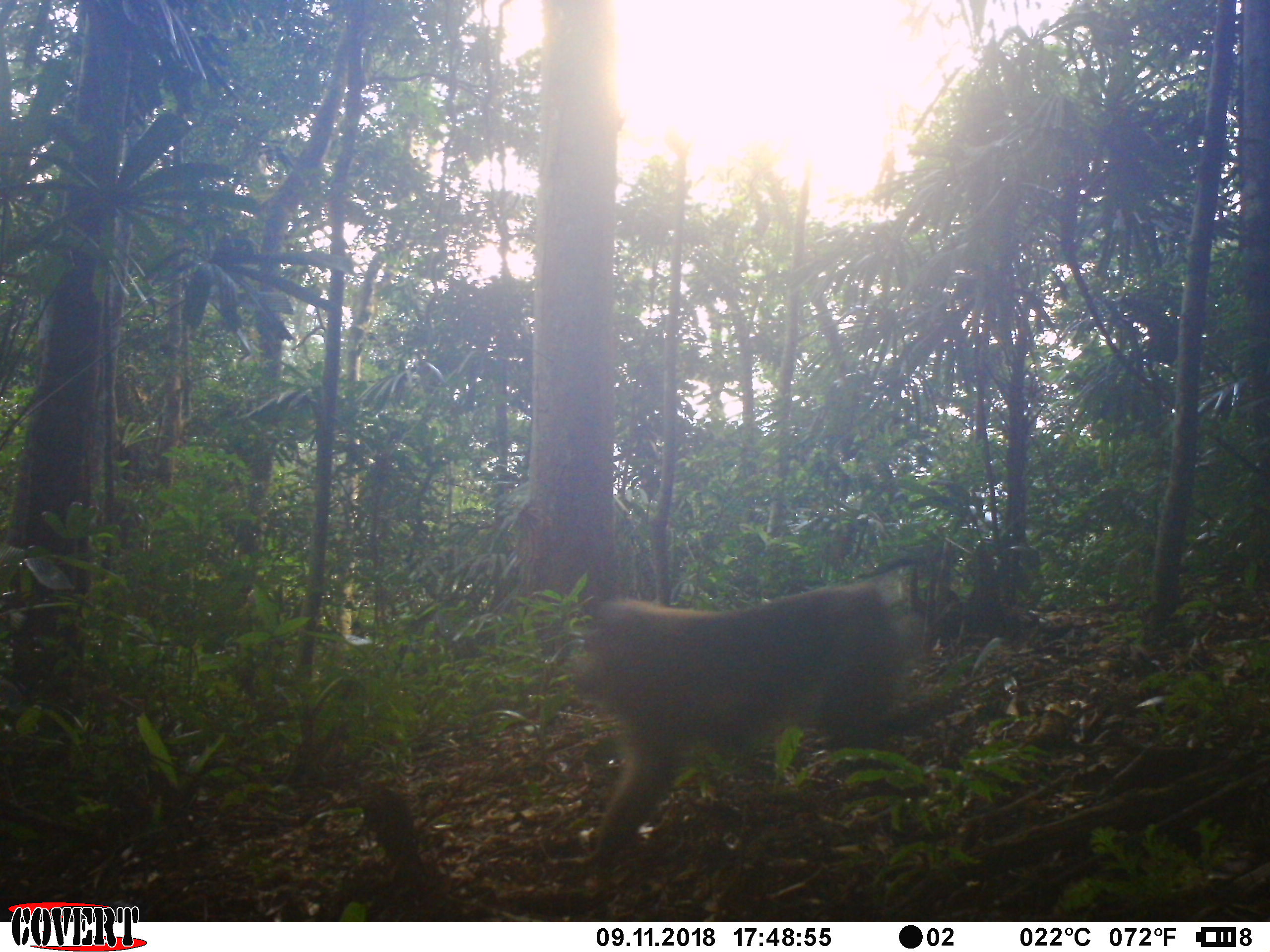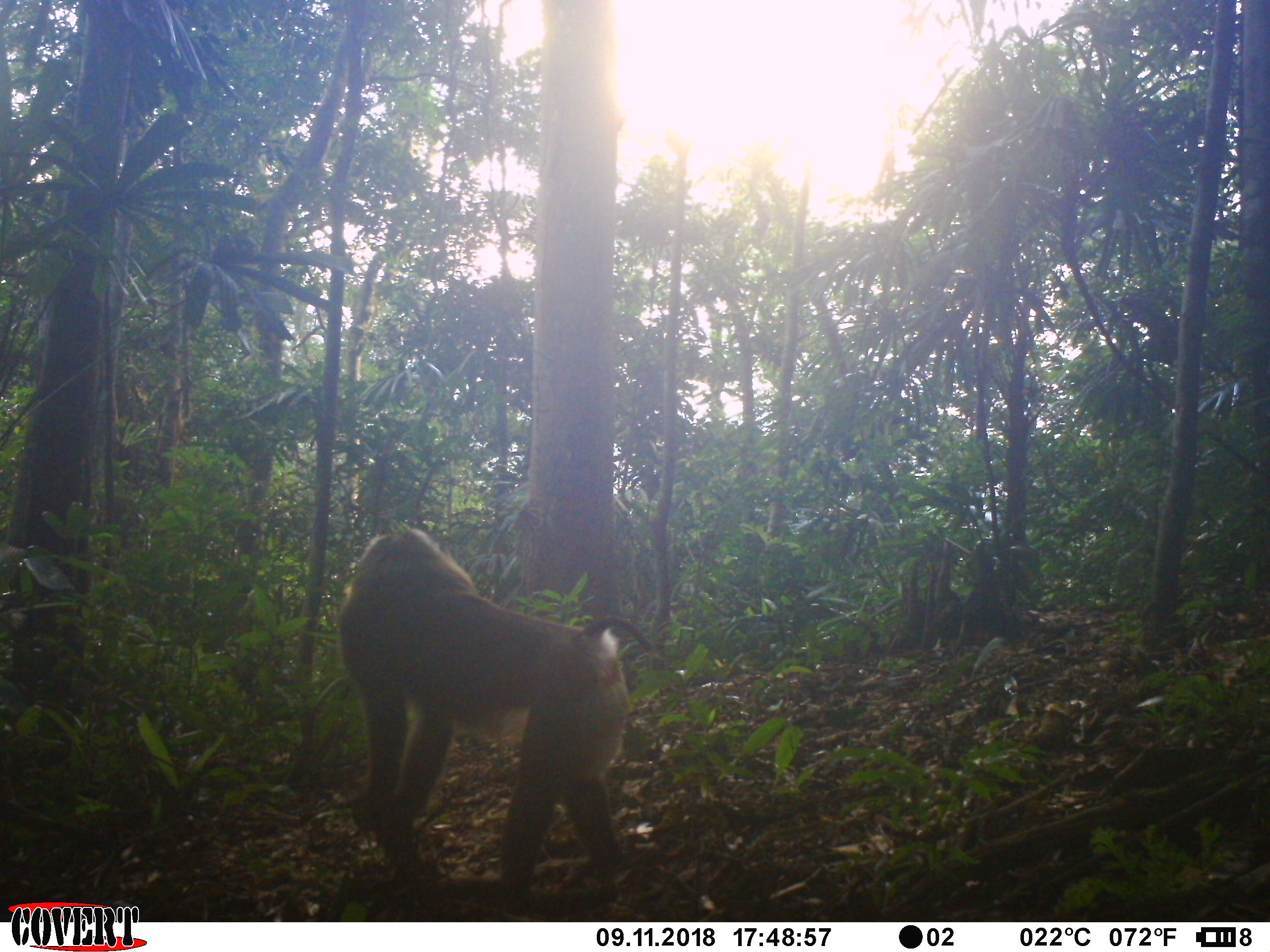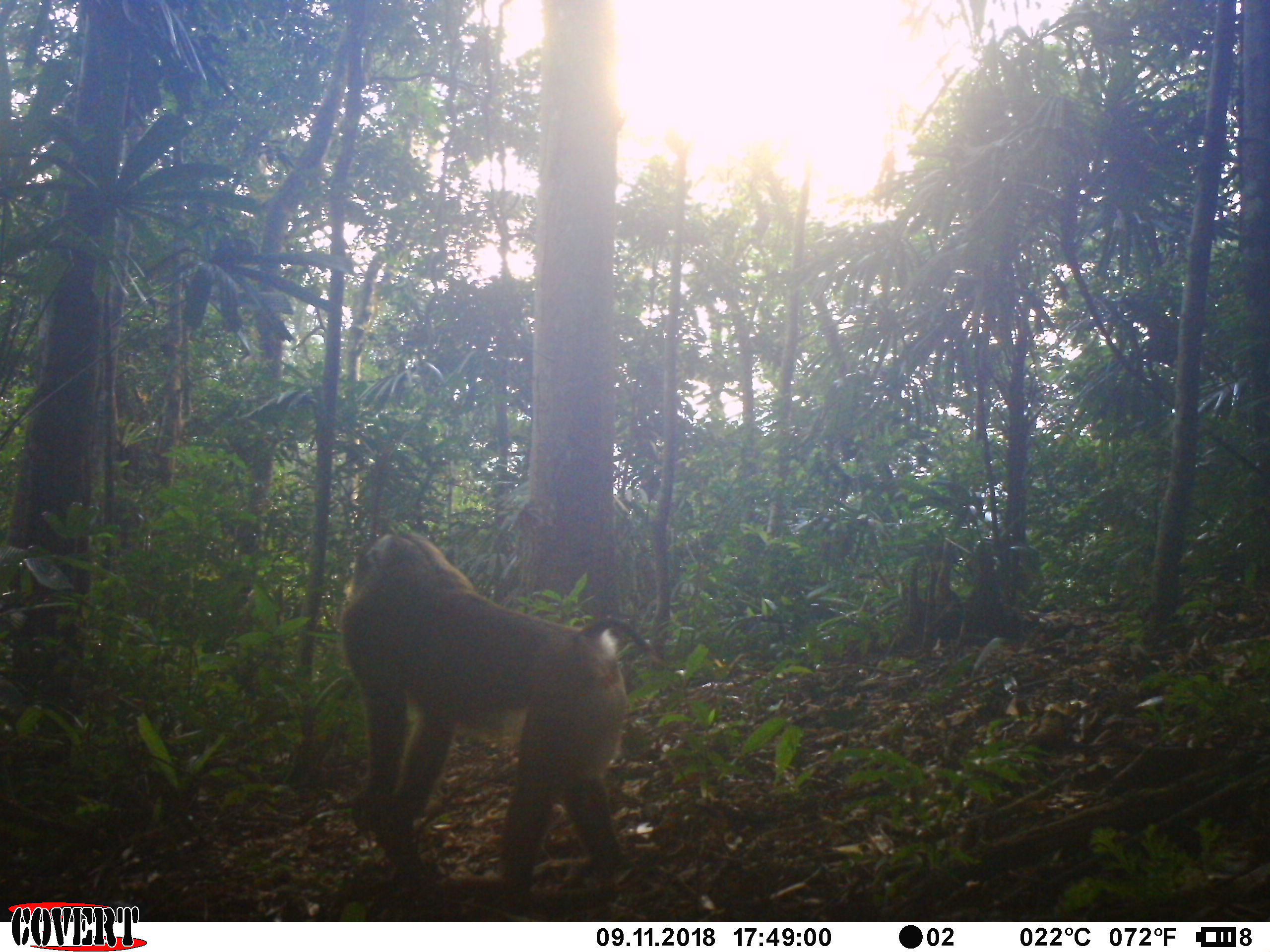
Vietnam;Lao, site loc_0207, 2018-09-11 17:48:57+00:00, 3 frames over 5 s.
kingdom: Animalia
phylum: Chordata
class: Mammalia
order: Primates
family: Cercopithecidae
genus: Macaca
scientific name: Macaca nemestrina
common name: pig-tailed macaque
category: pig tailed macaque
Pig tailed macaque (pig-tailed macaque) (Macaca nemestrina). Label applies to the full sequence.